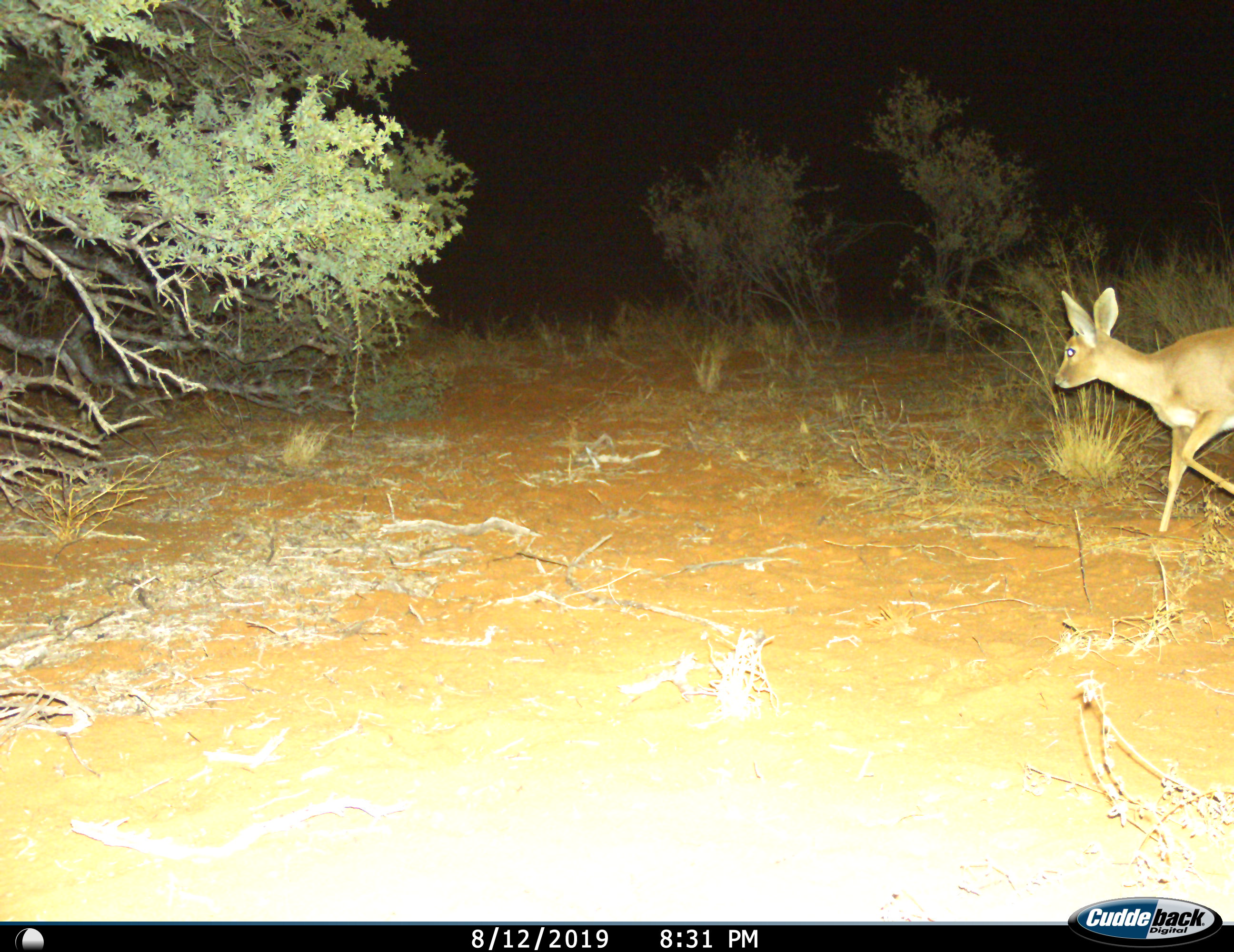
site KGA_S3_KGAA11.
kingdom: Animalia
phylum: Chordata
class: Mammalia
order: Artiodactyla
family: Bovidae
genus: Raphicerus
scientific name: Raphicerus campestris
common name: steenbok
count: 1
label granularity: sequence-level